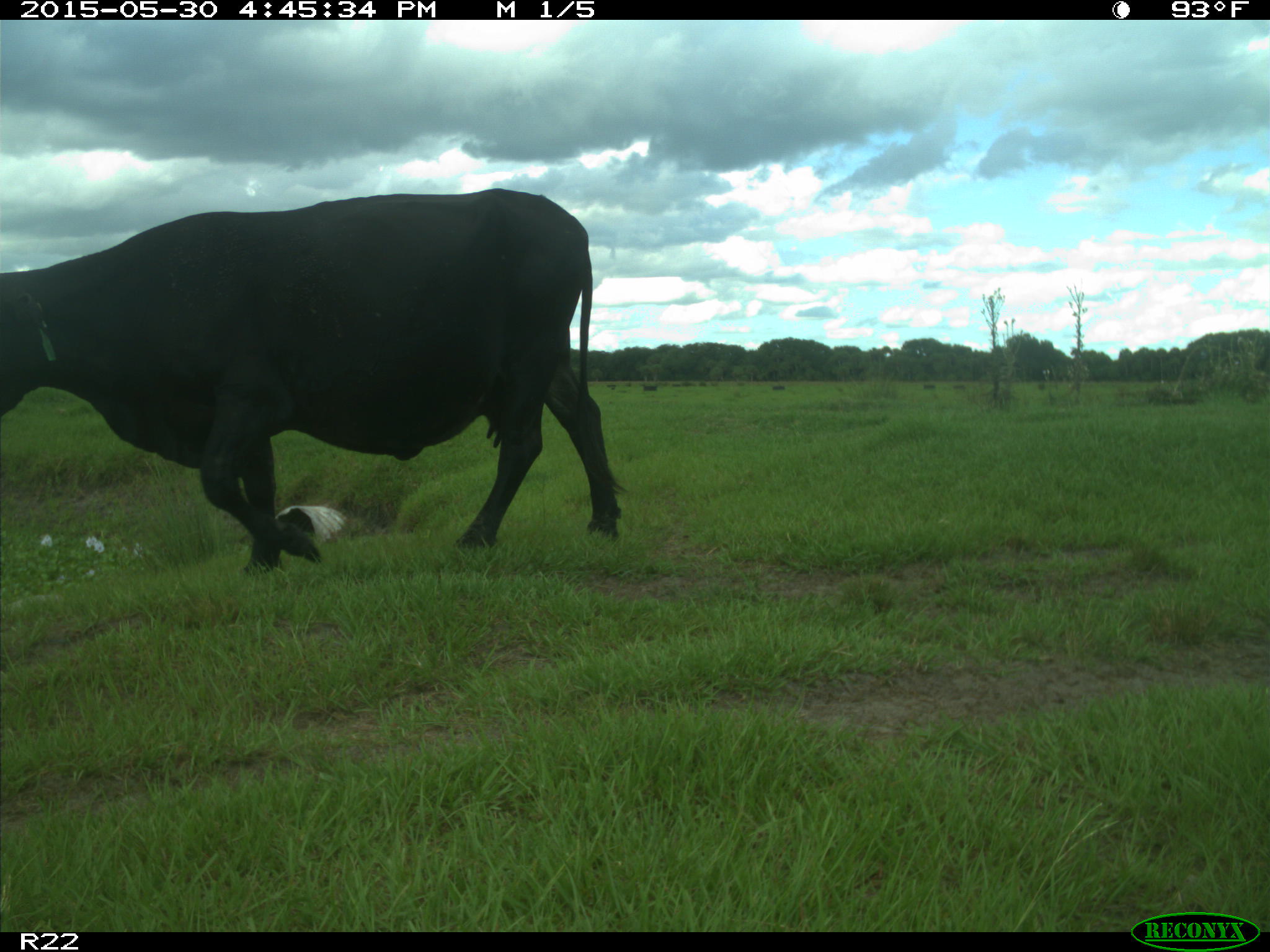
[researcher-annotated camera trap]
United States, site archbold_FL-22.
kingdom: Animalia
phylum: Chordata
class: Mammalia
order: Artiodactyla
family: Bovidae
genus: Bos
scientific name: Bos taurus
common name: domestic cow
Bos taurus (domestic cow).